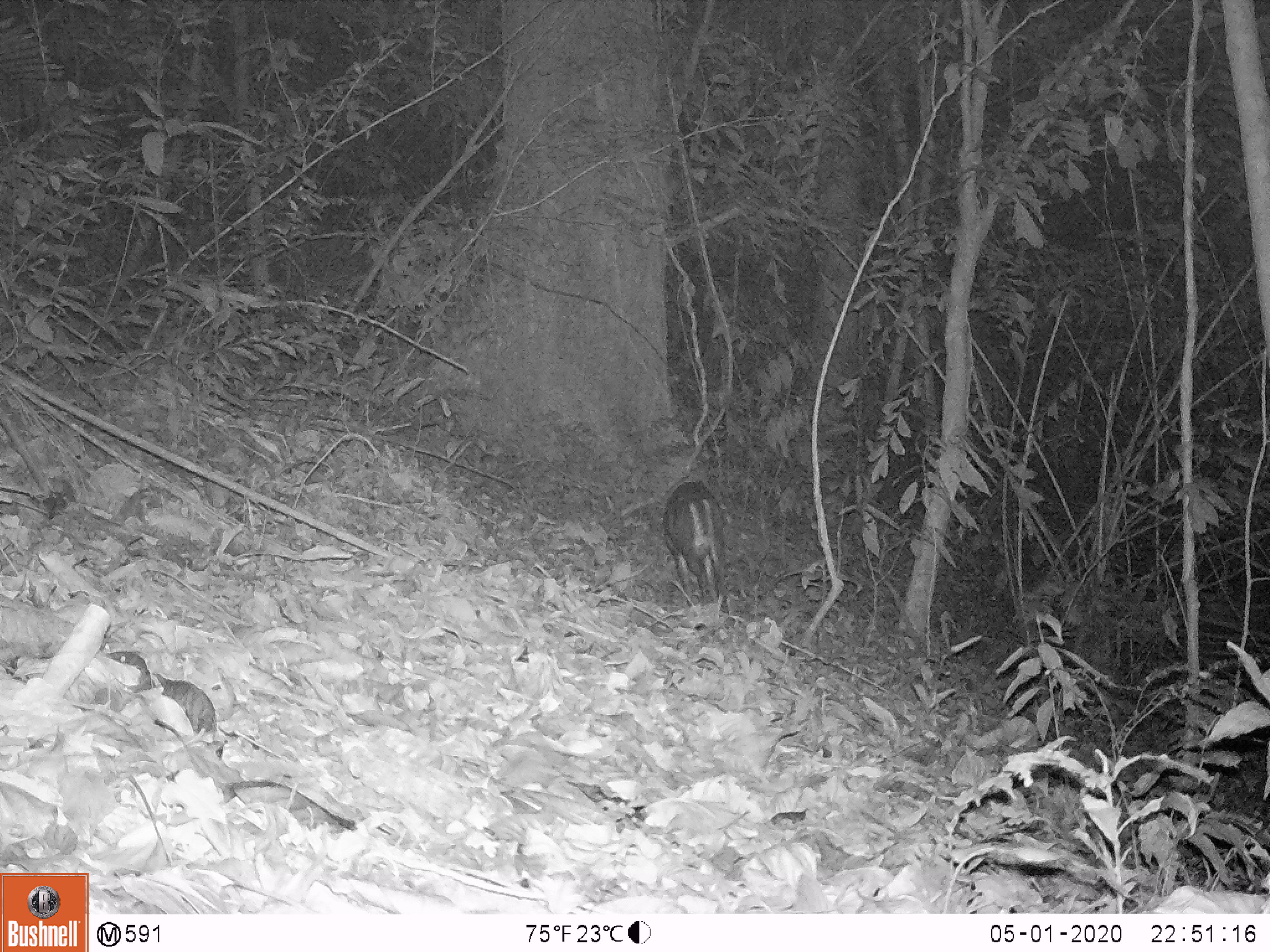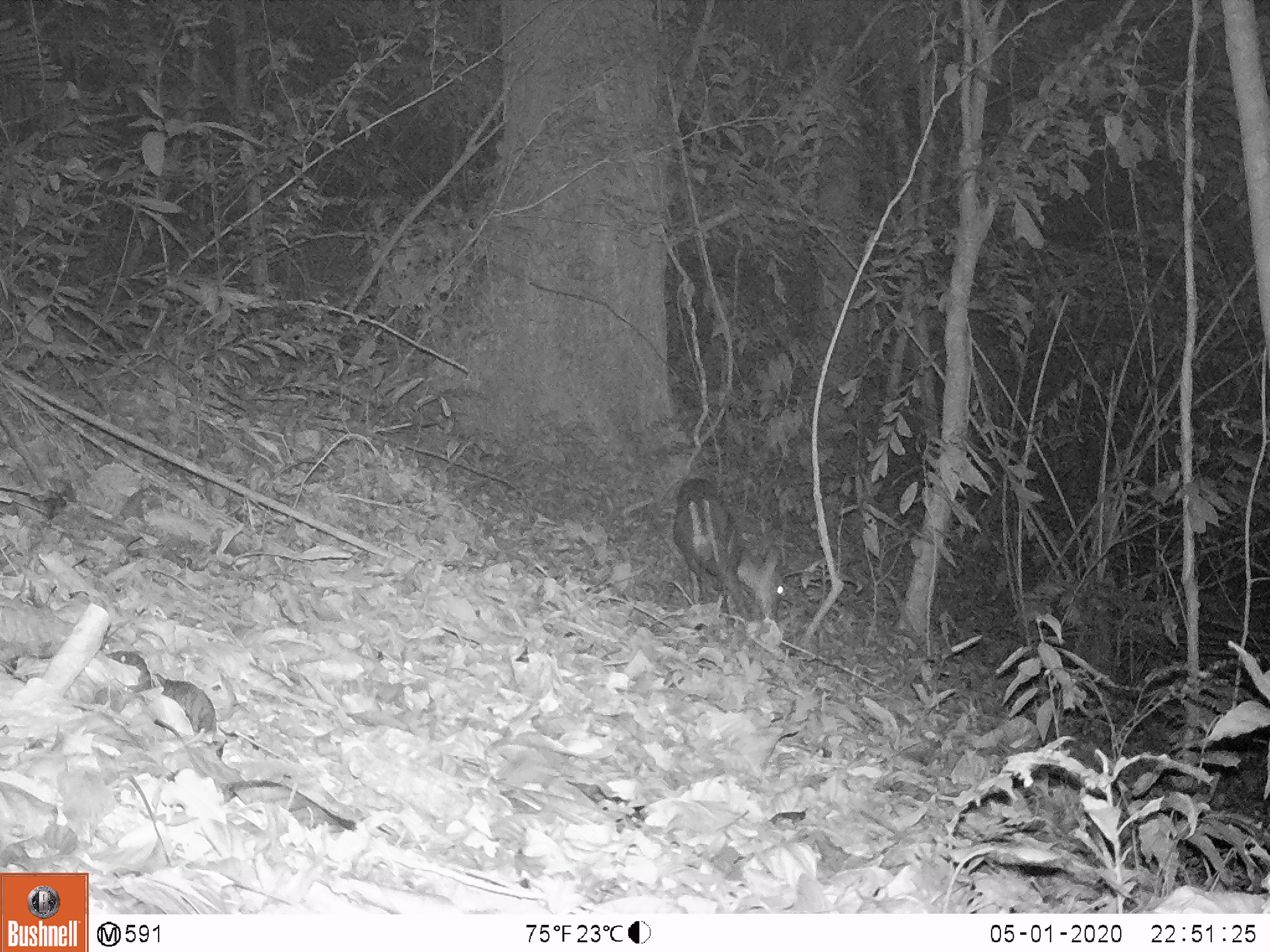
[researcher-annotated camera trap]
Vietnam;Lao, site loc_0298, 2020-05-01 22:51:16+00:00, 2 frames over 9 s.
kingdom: Animalia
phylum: Chordata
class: Mammalia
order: Artiodactyla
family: Cervidae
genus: Muntiacus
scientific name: Muntiacus rooseveltorum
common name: roosevelt's muntjac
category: roosevelts muntjac group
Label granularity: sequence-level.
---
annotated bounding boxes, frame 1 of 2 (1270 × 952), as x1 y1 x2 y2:
roosevelts muntjac group: 663 479 731 613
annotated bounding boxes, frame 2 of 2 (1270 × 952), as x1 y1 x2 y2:
roosevelts muntjac group: 673 477 789 622